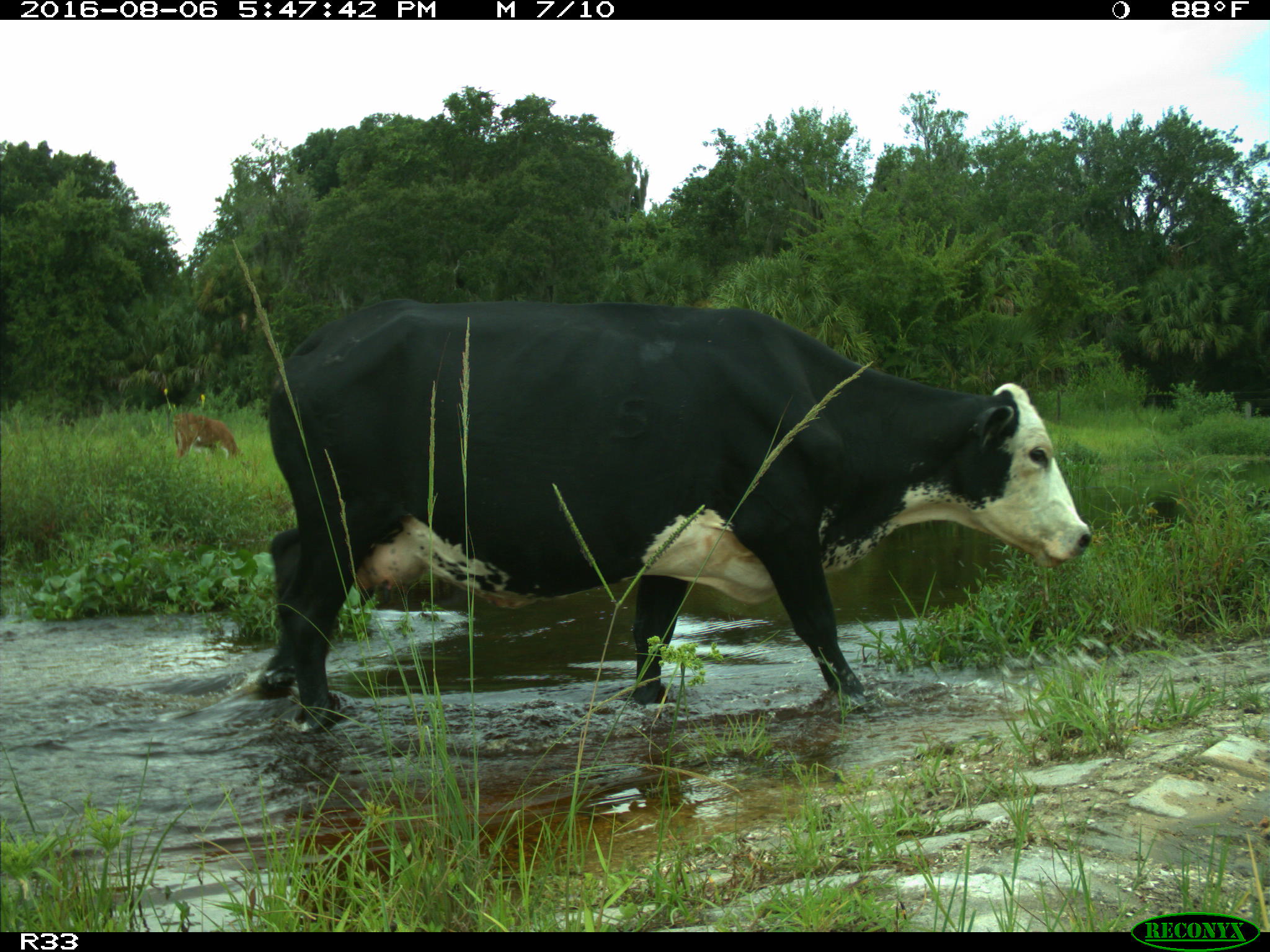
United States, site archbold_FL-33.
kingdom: Animalia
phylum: Chordata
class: Mammalia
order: Artiodactyla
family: Bovidae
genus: Bos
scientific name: Bos taurus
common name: domestic cow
Bos taurus (domestic cow).